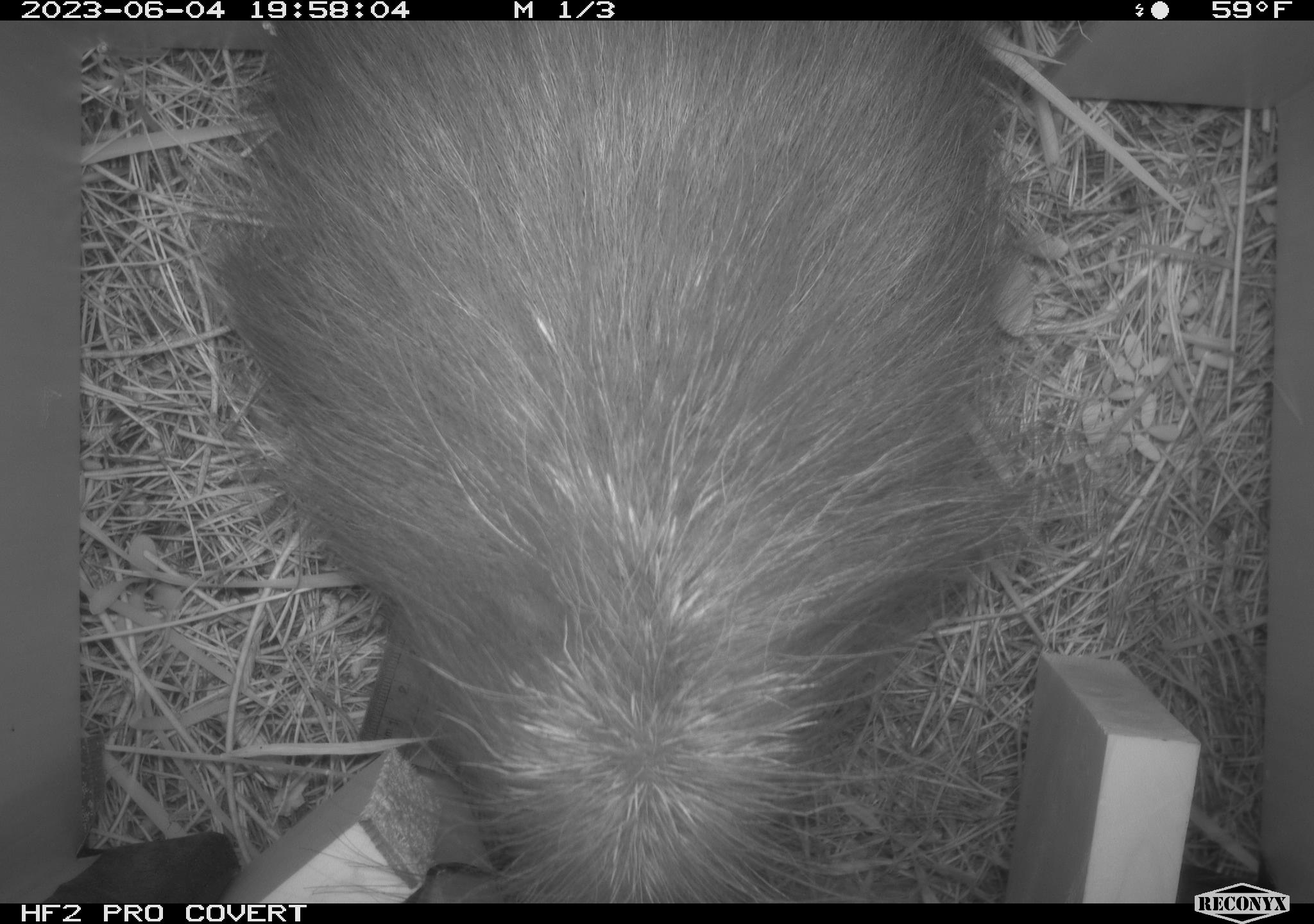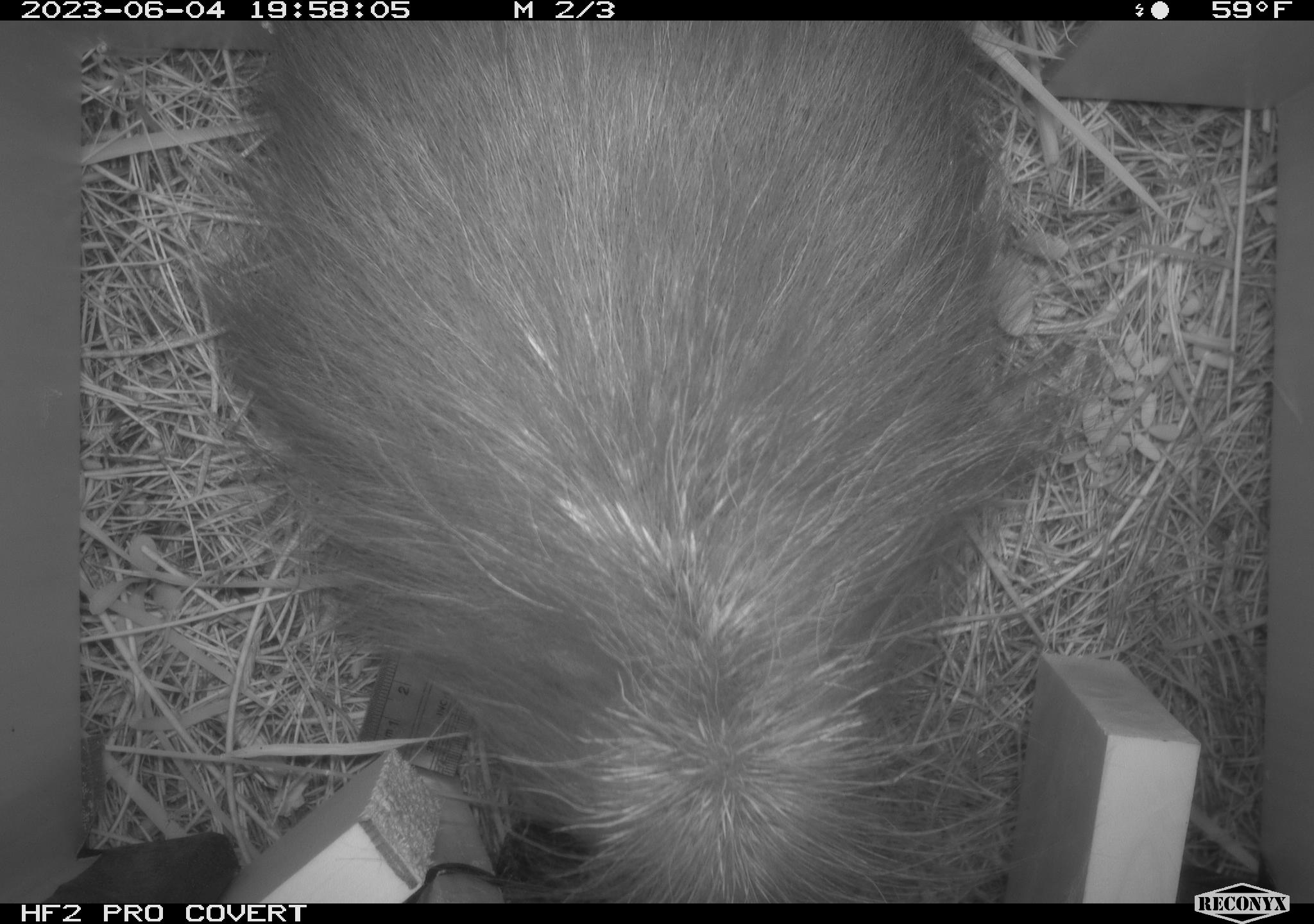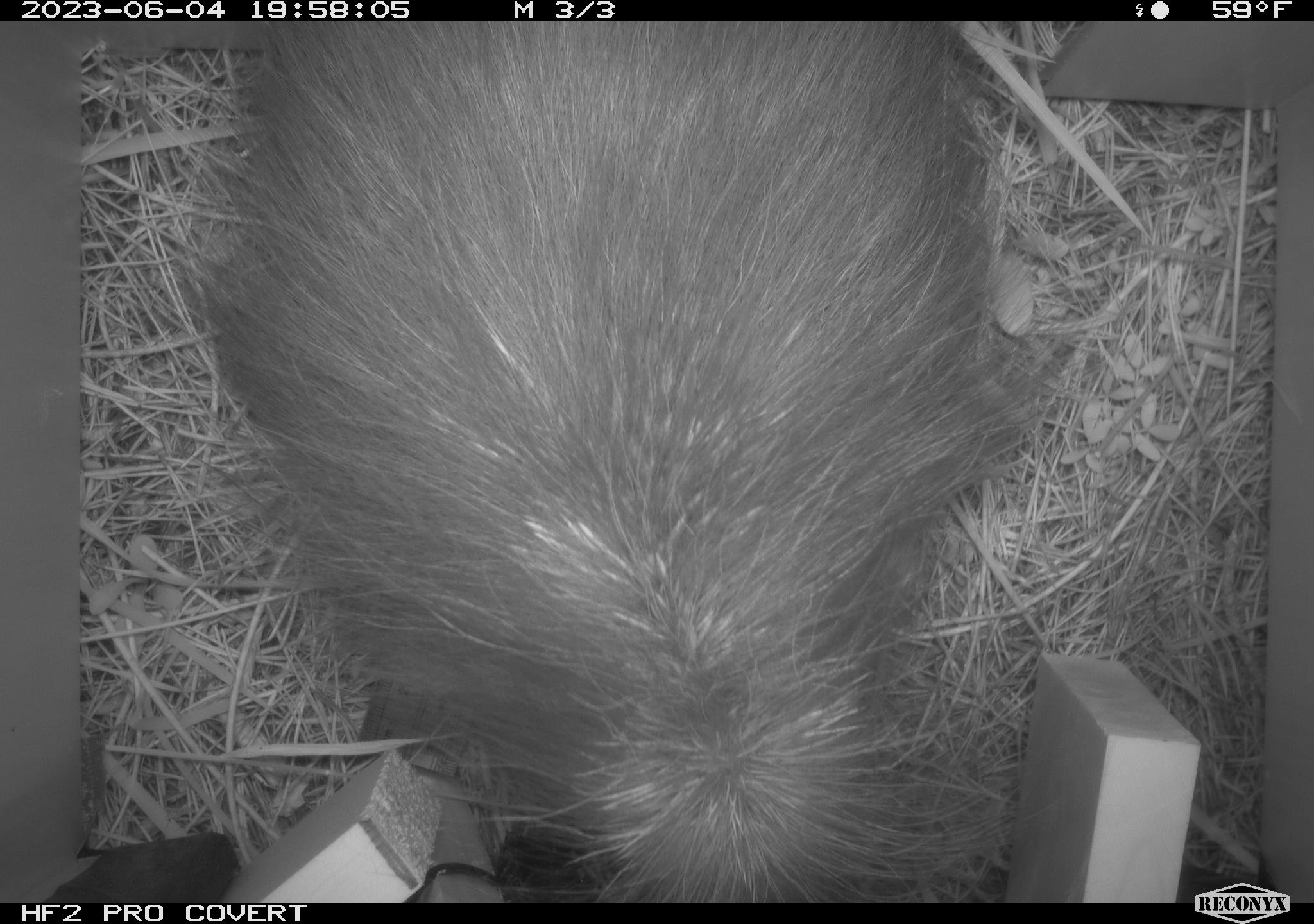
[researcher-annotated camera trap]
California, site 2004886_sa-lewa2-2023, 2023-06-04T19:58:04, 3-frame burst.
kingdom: Animalia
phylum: Chordata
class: Mammalia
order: Rodentia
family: Erethizontidae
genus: Erethizon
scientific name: Erethizon dorsatum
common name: north american porcupine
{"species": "north american porcupine (Erethizon dorsatum)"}